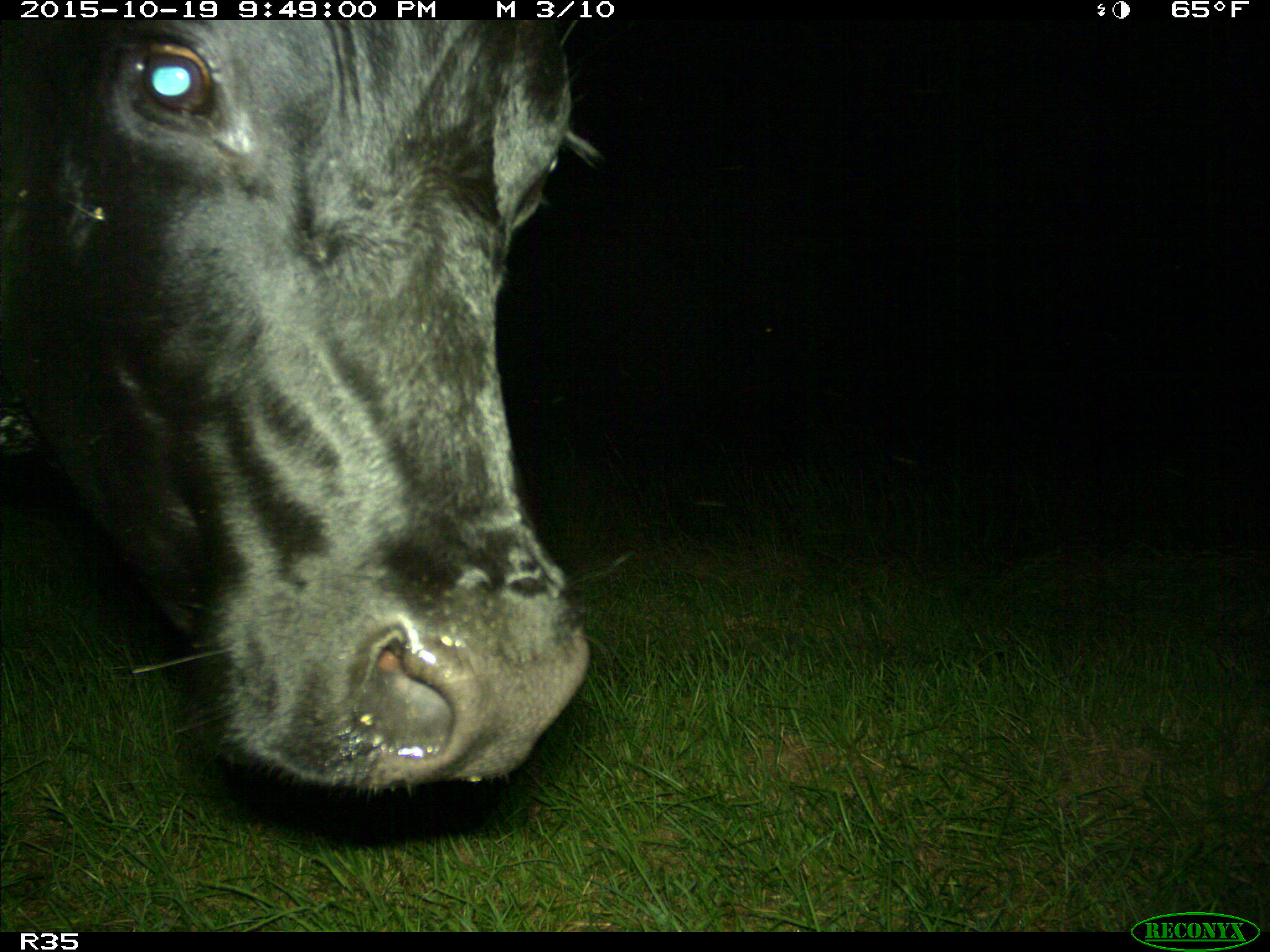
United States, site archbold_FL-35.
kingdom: Animalia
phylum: Chordata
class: Mammalia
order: Artiodactyla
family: Bovidae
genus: Bos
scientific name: Bos taurus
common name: domestic cow